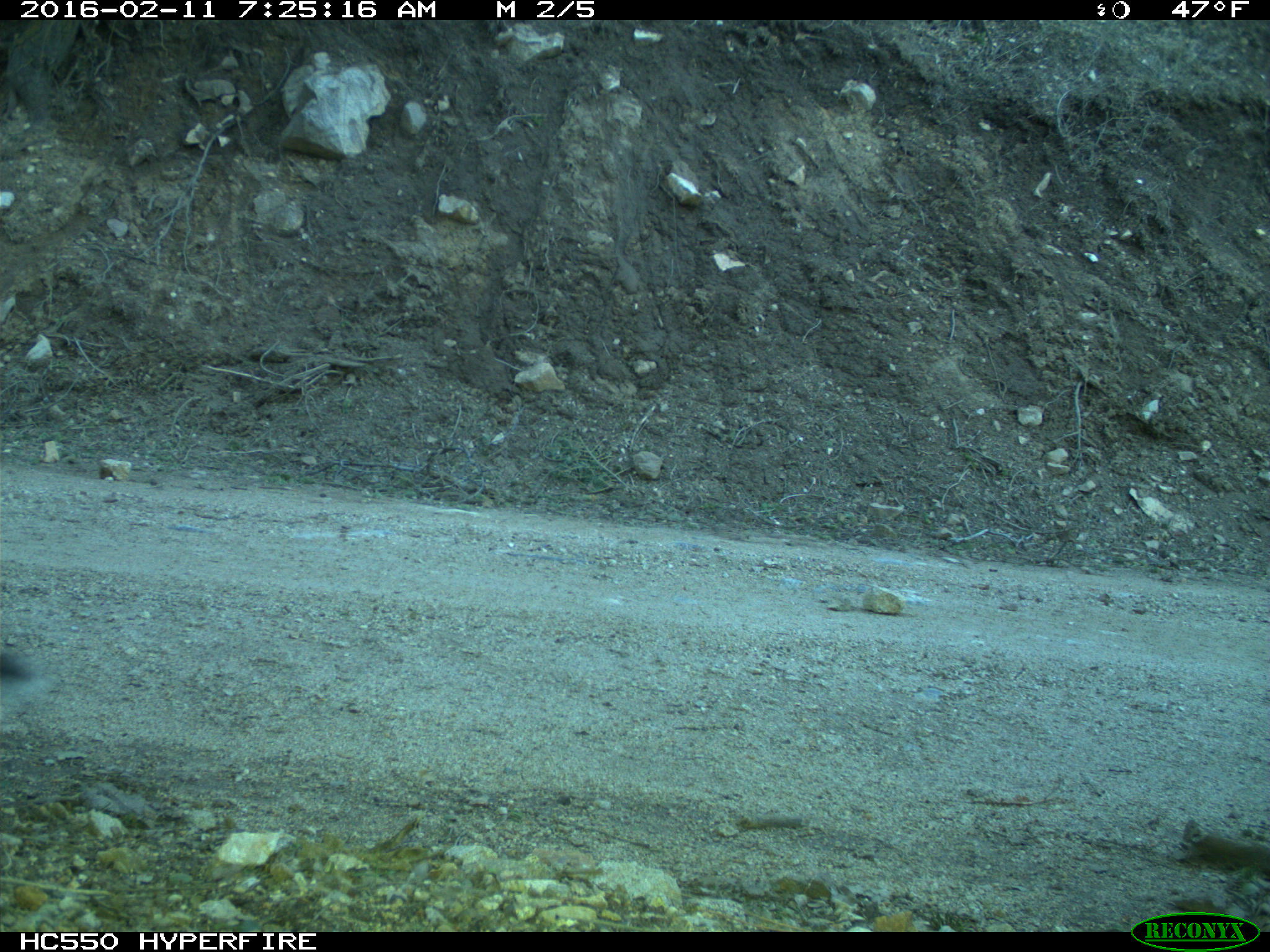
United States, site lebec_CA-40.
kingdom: Animalia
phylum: Chordata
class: Mammalia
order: Rodentia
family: Sciuridae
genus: Sciurus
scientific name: Sciurus carolinensis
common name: eastern gray squirrel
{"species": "Sciurus carolinensis (eastern gray squirrel)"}